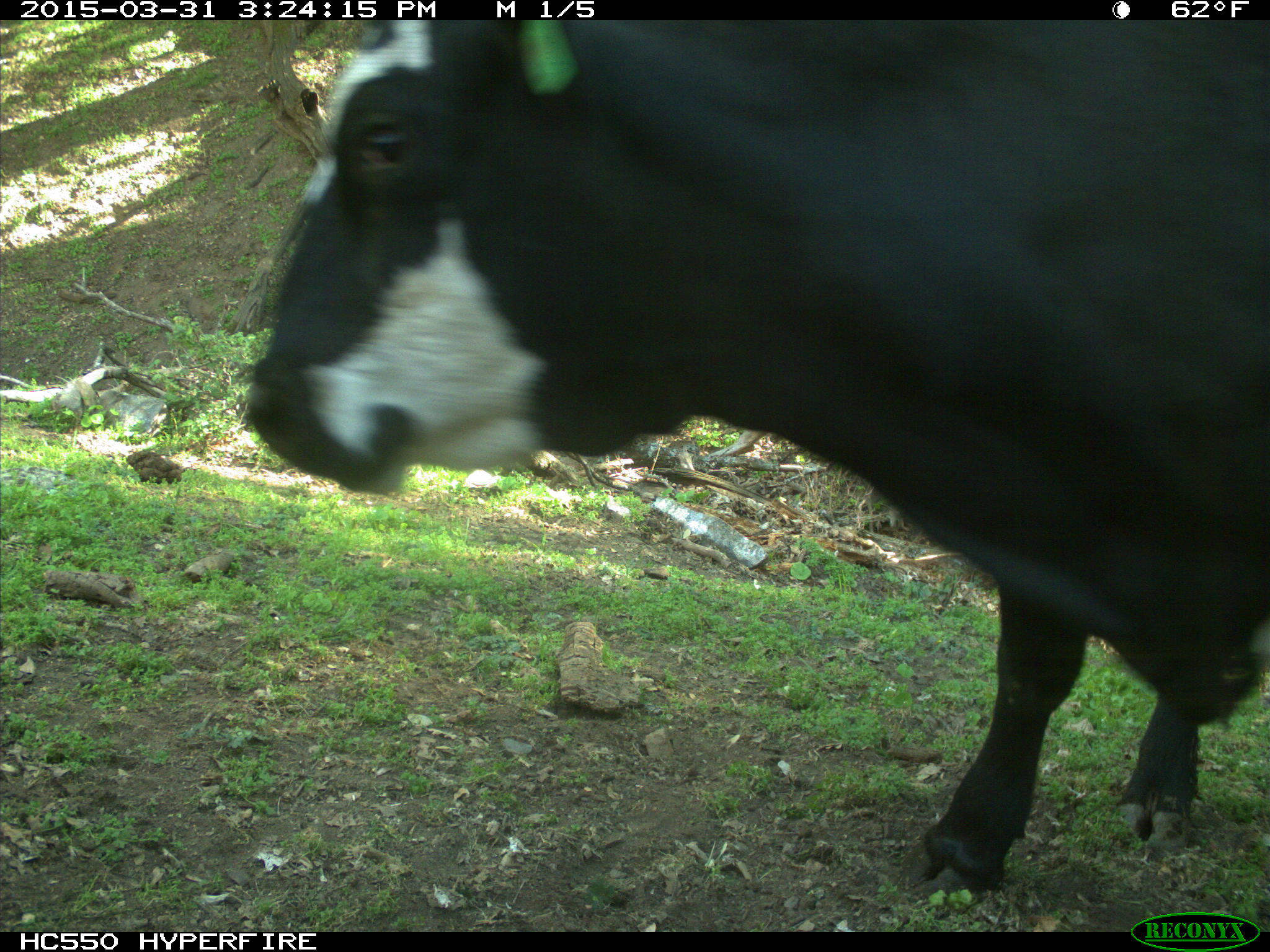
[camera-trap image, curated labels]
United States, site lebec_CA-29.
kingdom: Animalia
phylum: Chordata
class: Mammalia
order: Artiodactyla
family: Bovidae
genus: Bos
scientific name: Bos taurus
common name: domestic cow